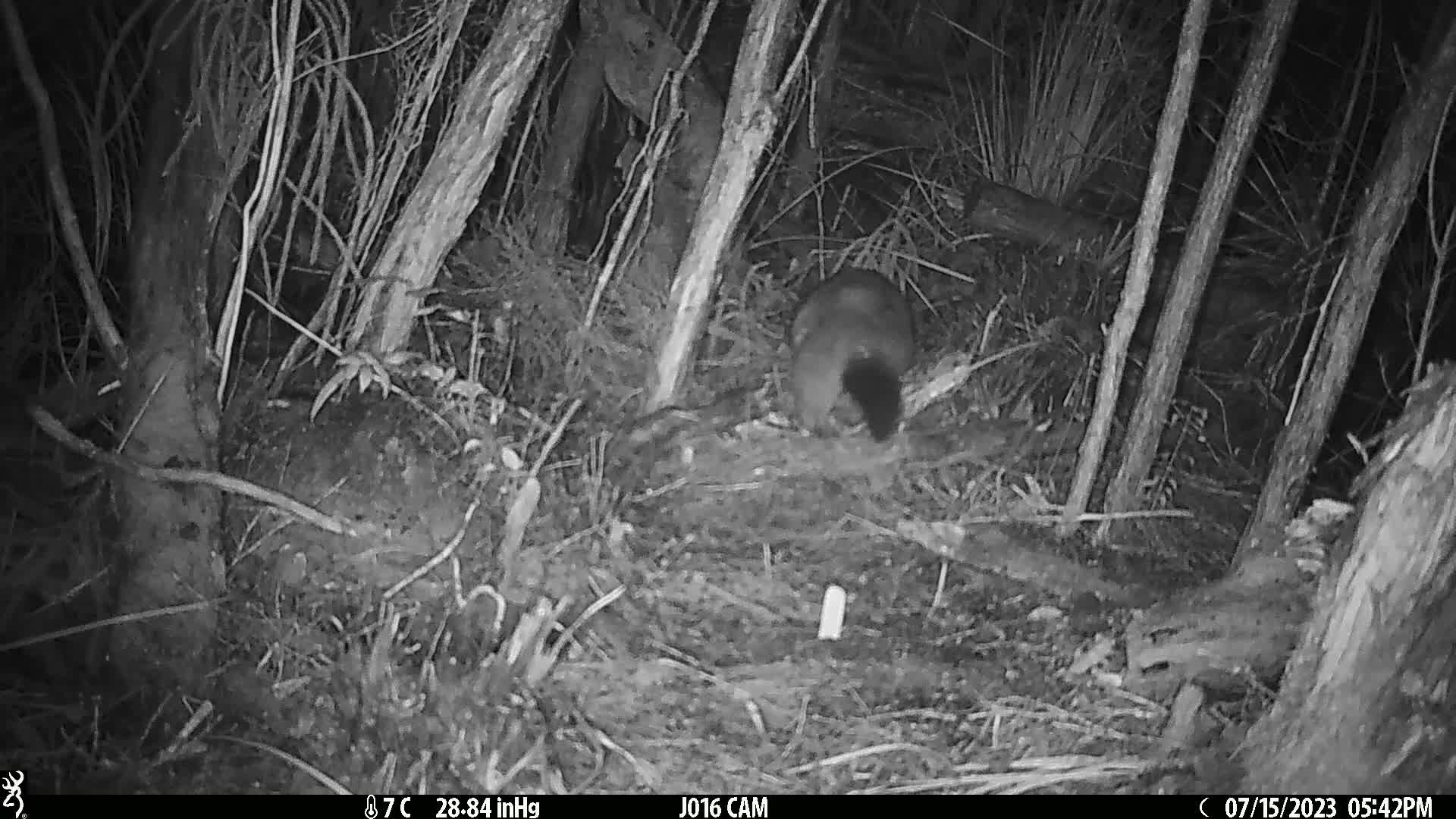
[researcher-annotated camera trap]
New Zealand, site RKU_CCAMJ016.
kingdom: Animalia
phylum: Chordata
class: Mammalia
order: Diprotodontia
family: Phalangeridae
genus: Trichosurus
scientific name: Trichosurus vulpecula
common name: common brushtail possum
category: possum